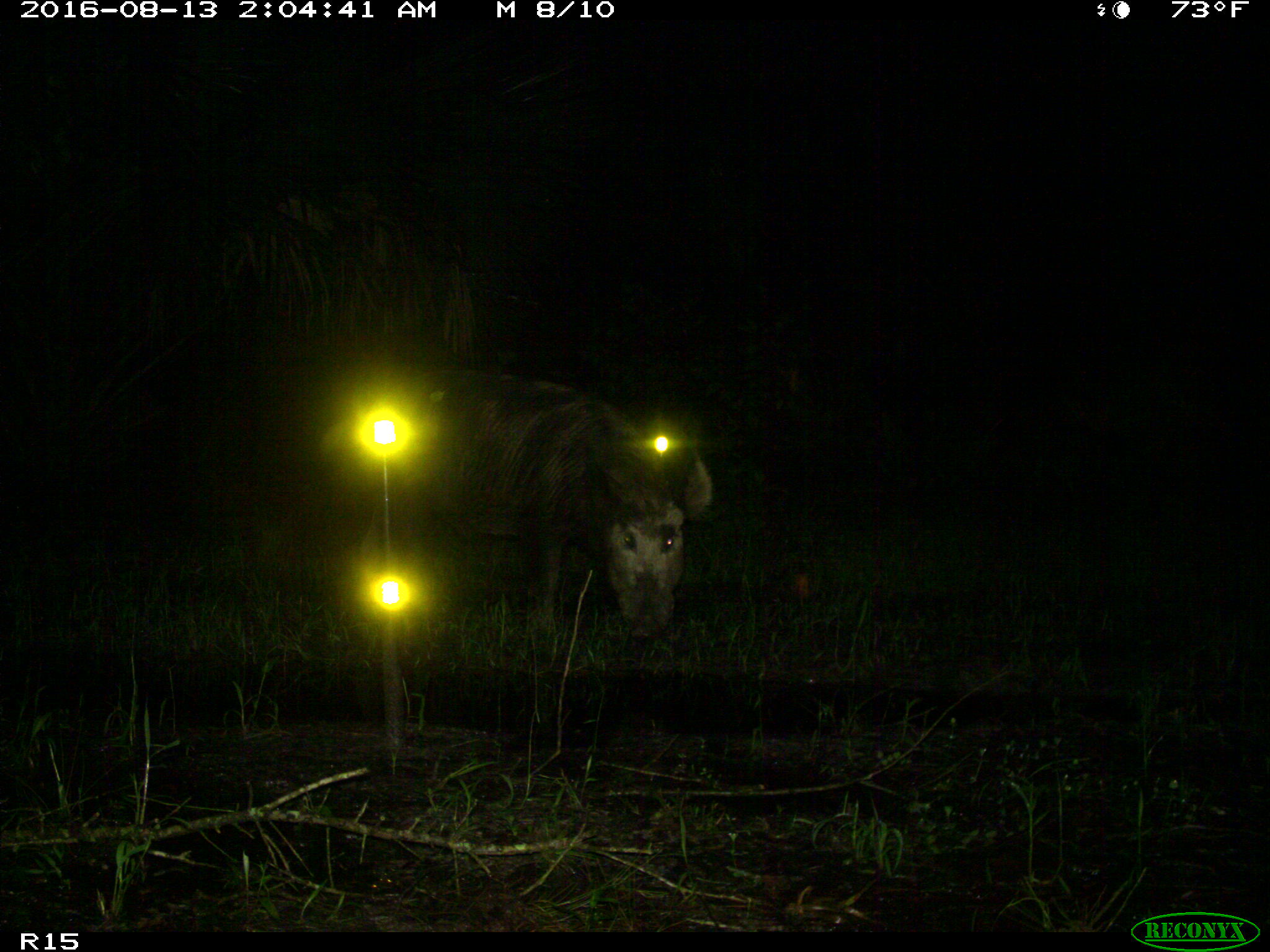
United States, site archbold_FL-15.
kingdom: Animalia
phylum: Chordata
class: Mammalia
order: Artiodactyla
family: Suidae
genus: Sus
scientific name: Sus scrofa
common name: wild boar